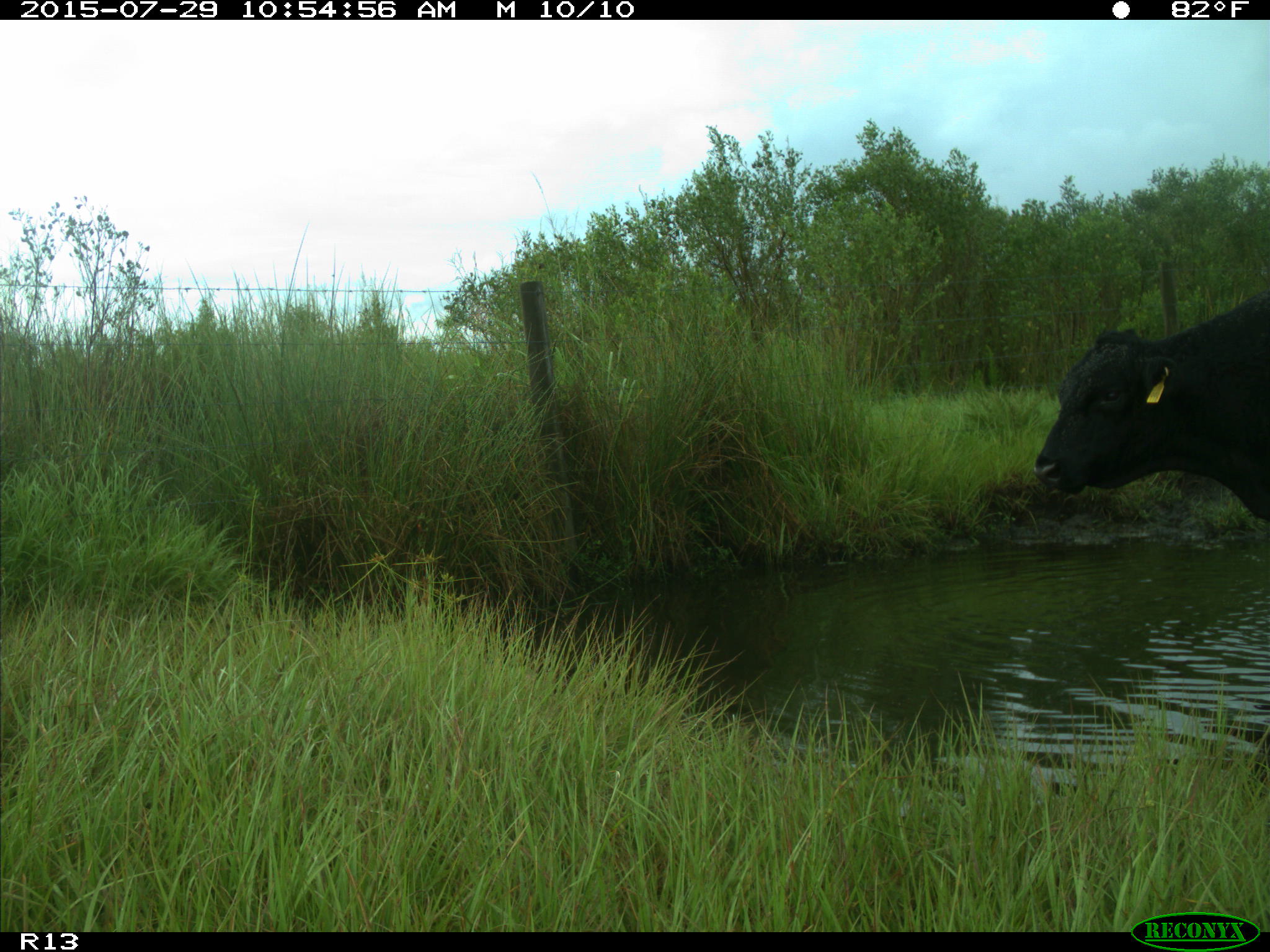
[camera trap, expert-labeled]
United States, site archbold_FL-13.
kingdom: Animalia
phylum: Chordata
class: Mammalia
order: Artiodactyla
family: Bovidae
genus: Bos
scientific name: Bos taurus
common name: domestic cow